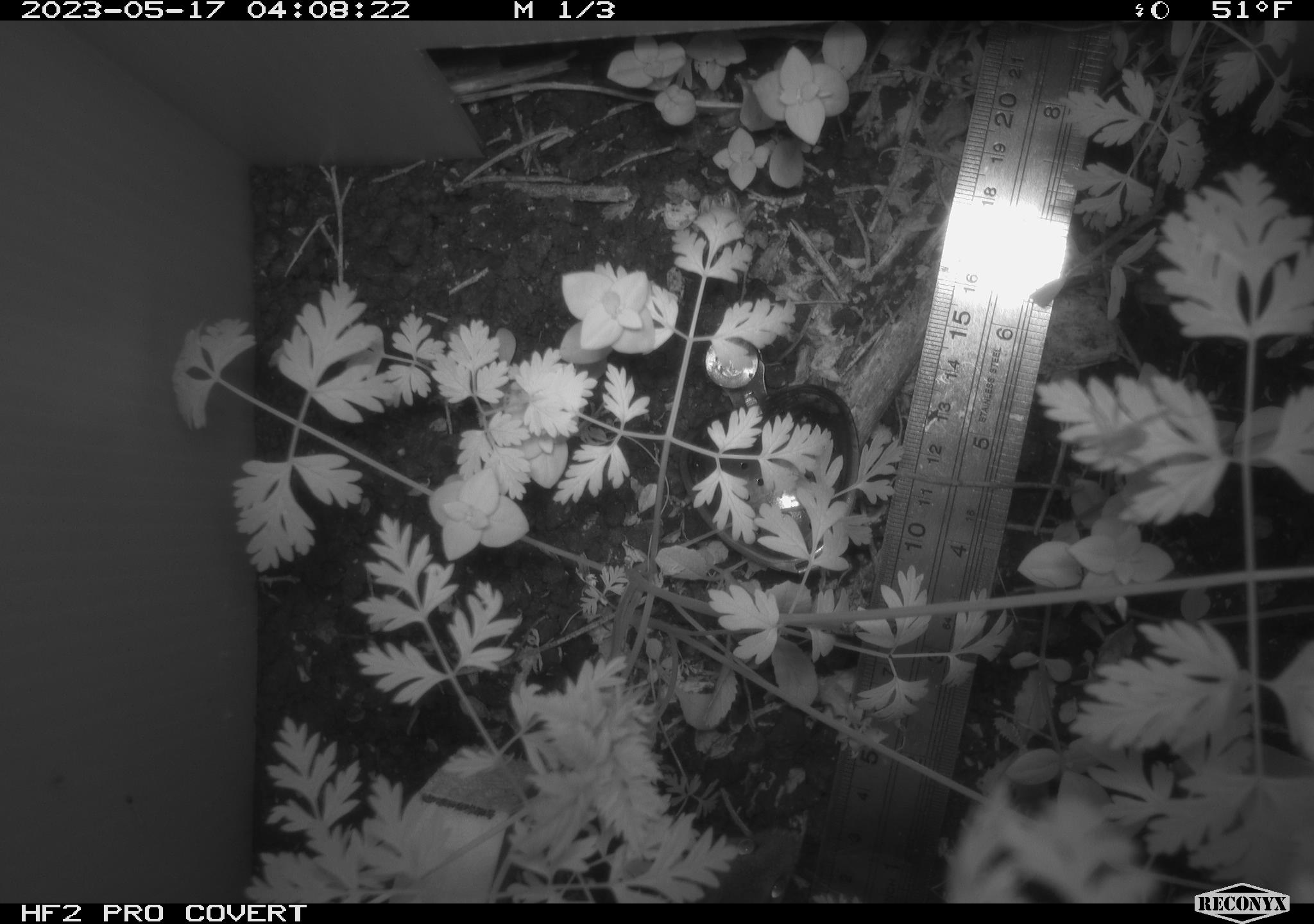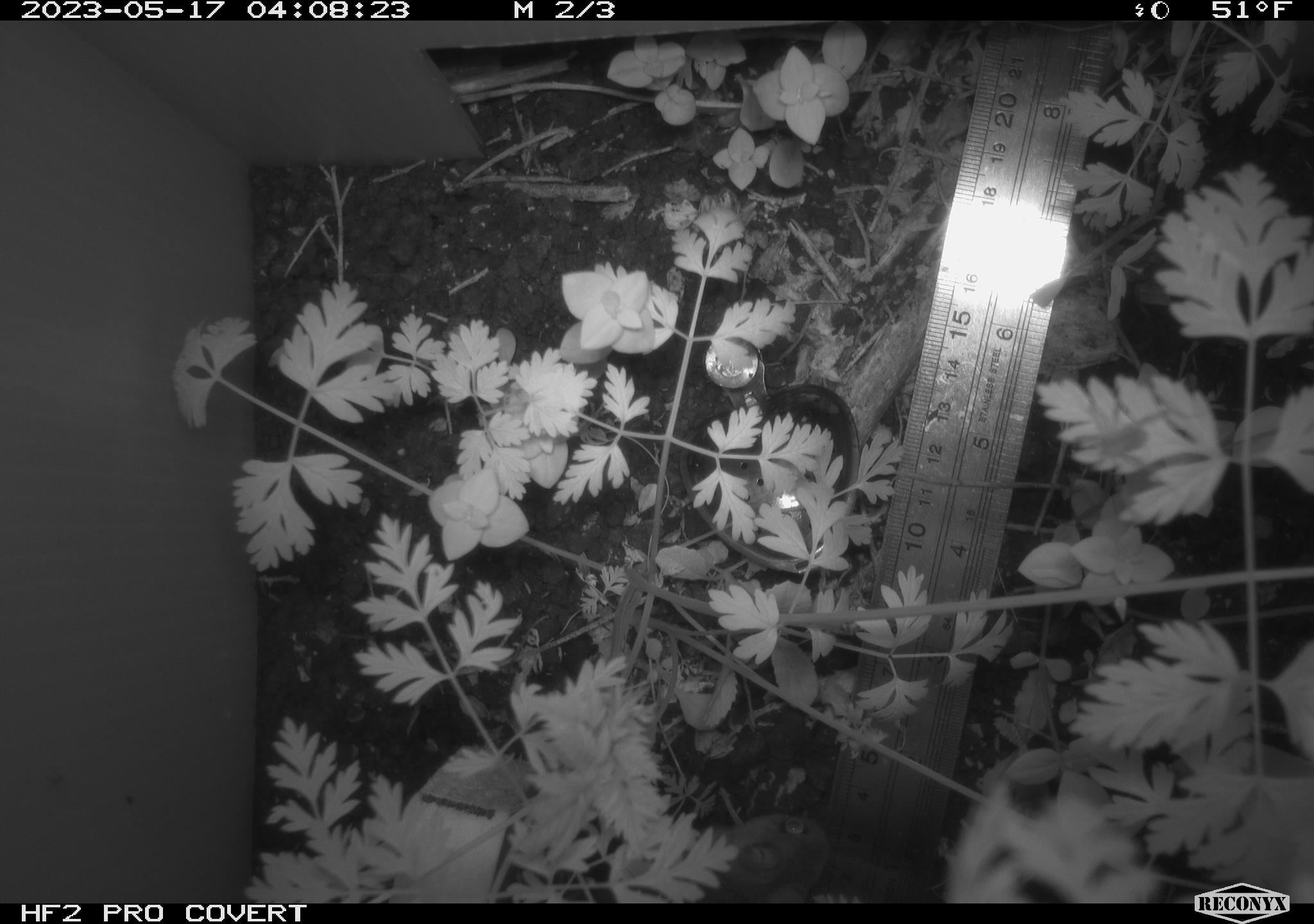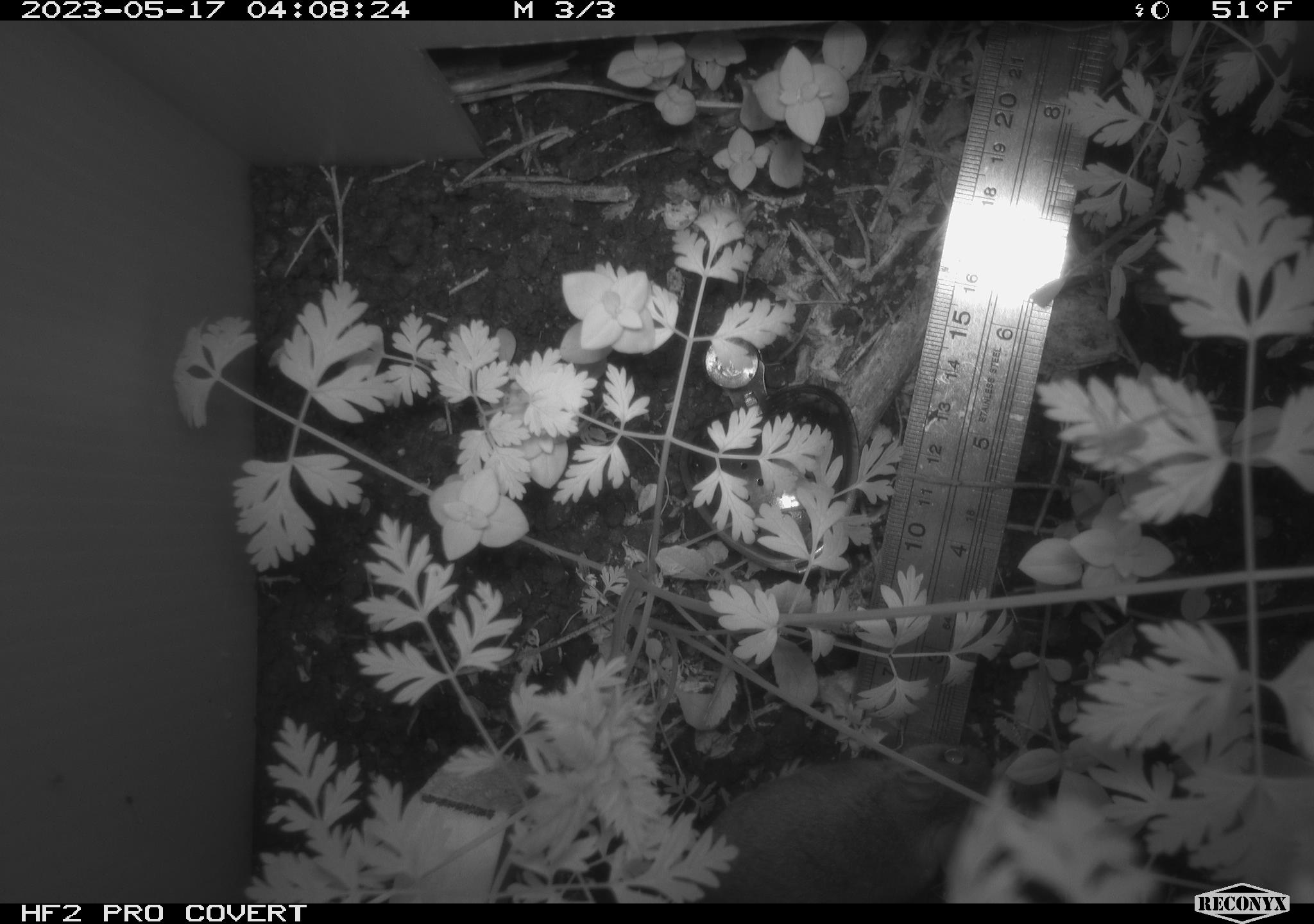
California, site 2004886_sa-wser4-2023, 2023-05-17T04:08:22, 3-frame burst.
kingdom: Animalia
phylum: Chordata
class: Mammalia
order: Rodentia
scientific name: Rodentia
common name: mouse species